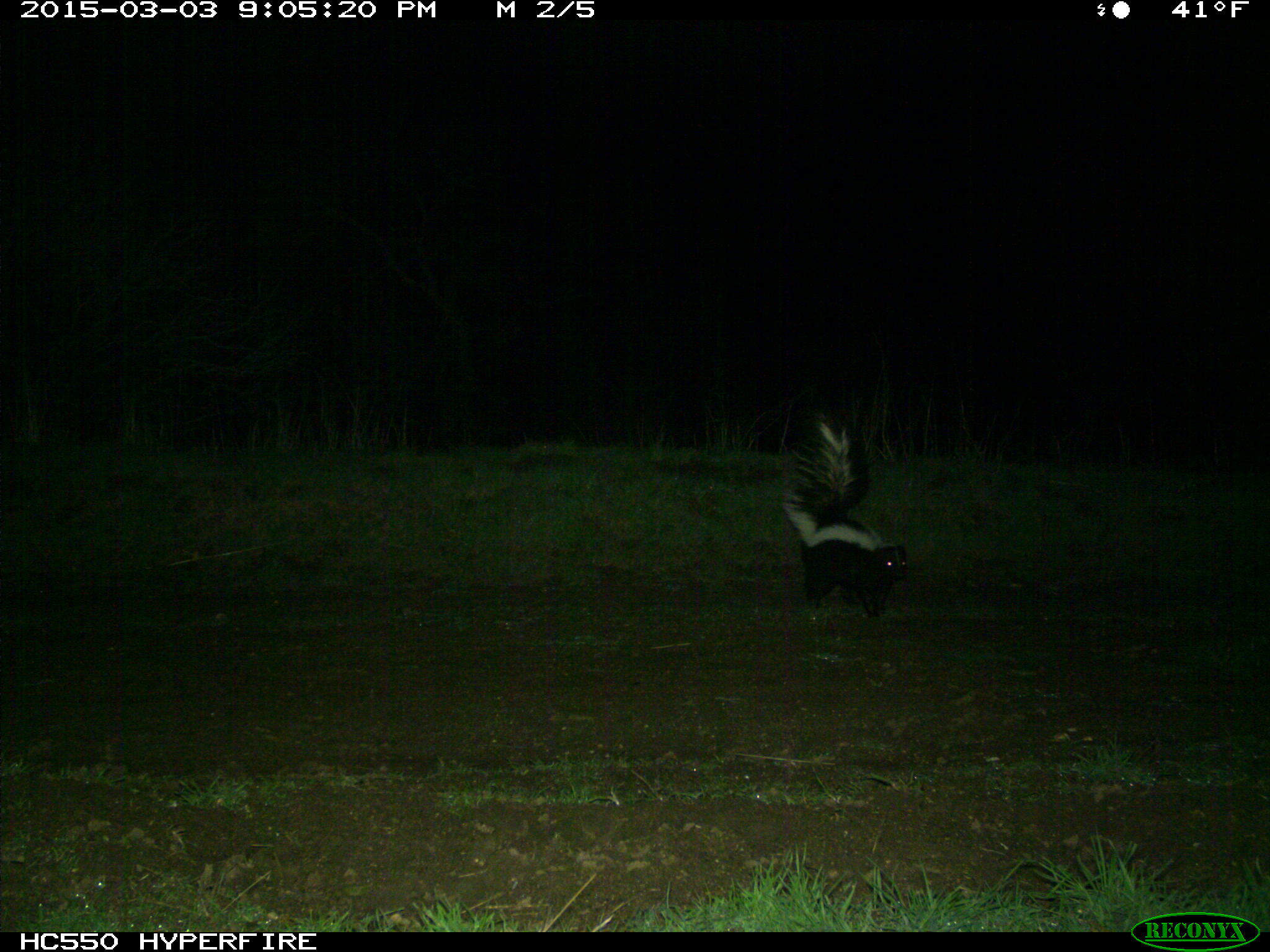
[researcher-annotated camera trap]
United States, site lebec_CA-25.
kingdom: Animalia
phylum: Chordata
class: Mammalia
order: Carnivora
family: Mephitidae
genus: Mephitis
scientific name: Mephitis mephitis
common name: striped skunk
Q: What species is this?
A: Mephitis mephitis (striped skunk).